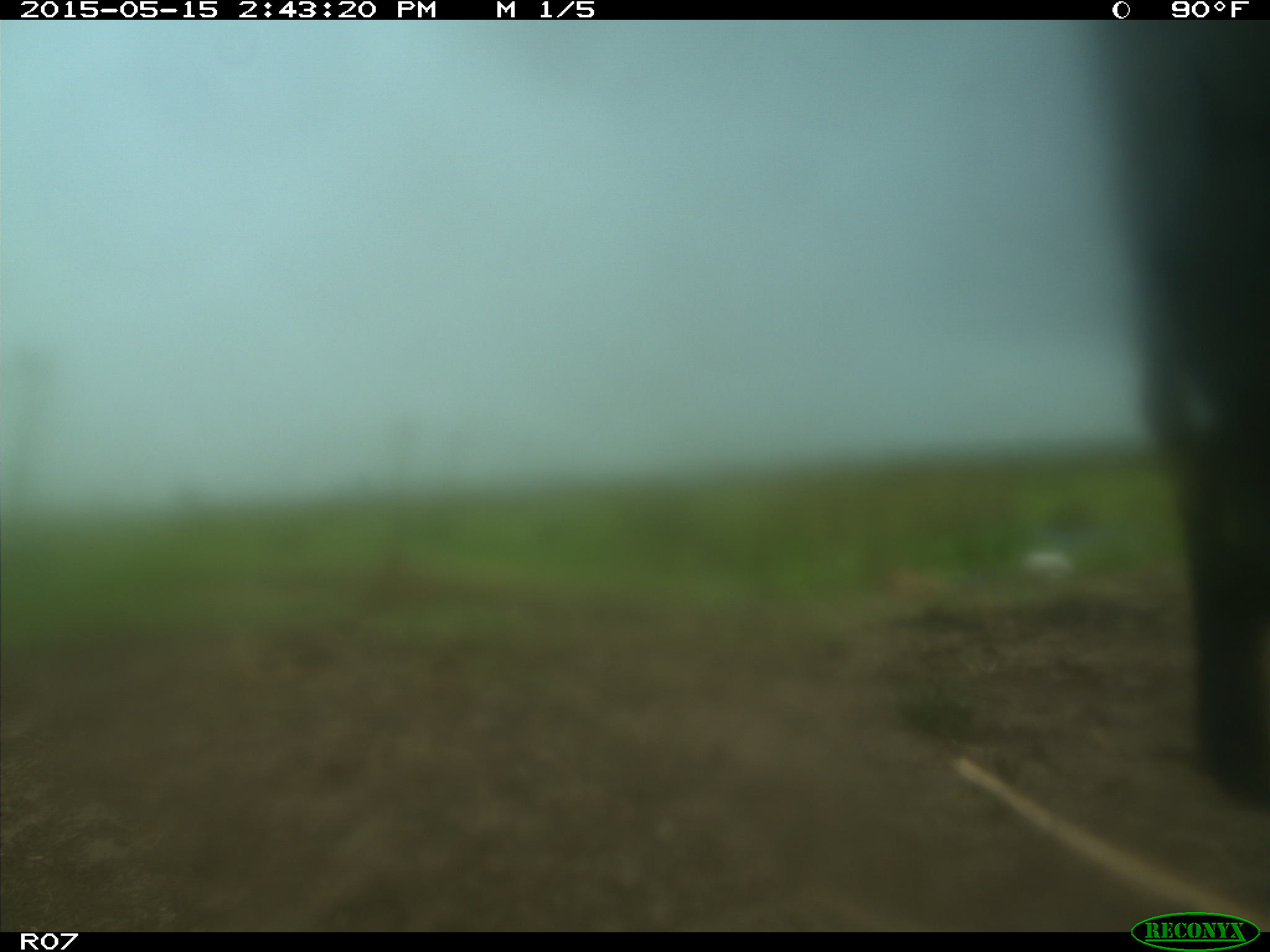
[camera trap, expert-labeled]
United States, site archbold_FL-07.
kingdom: Animalia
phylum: Chordata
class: Mammalia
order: Artiodactyla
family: Bovidae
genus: Bos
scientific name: Bos taurus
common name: domestic cow